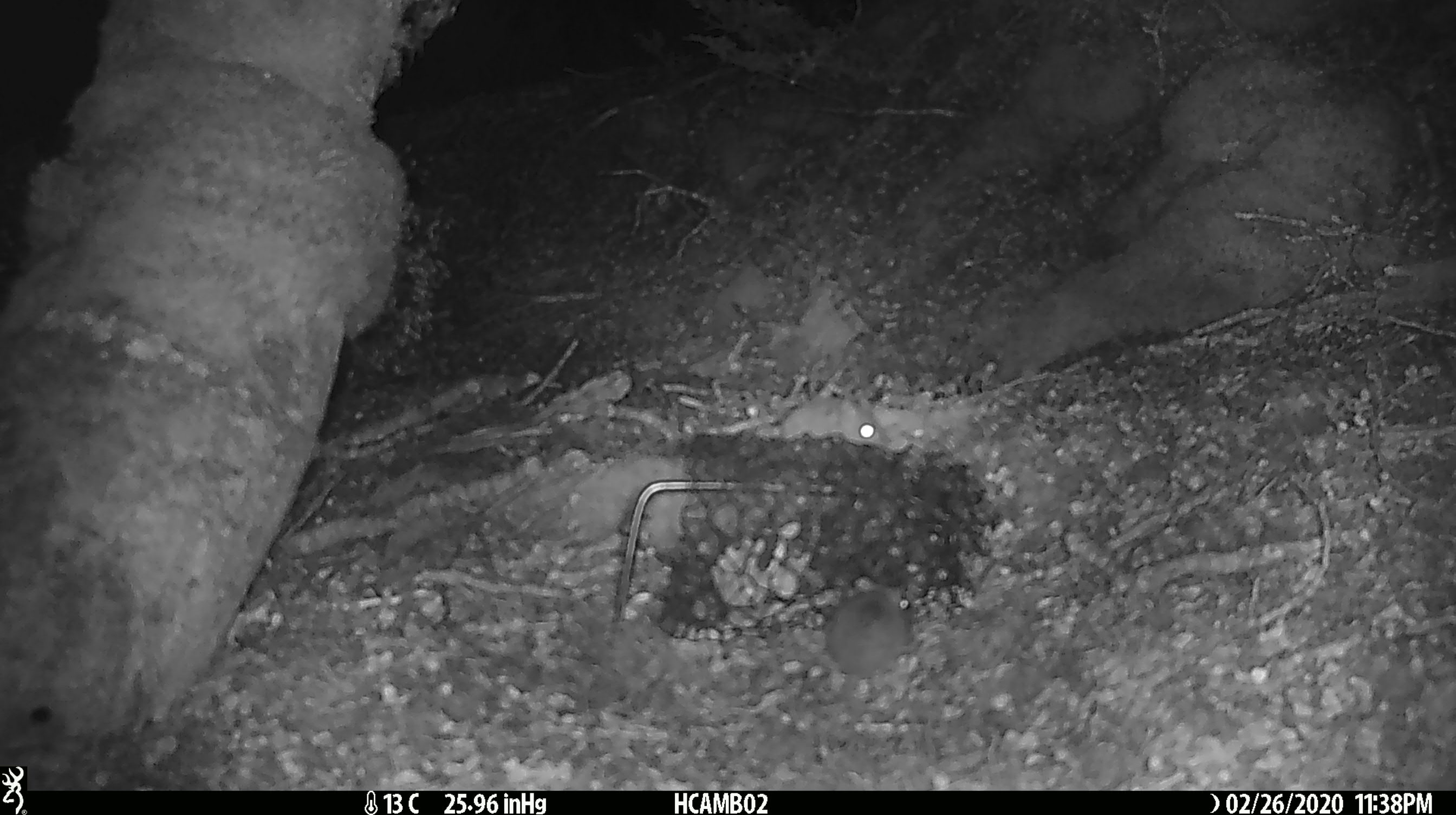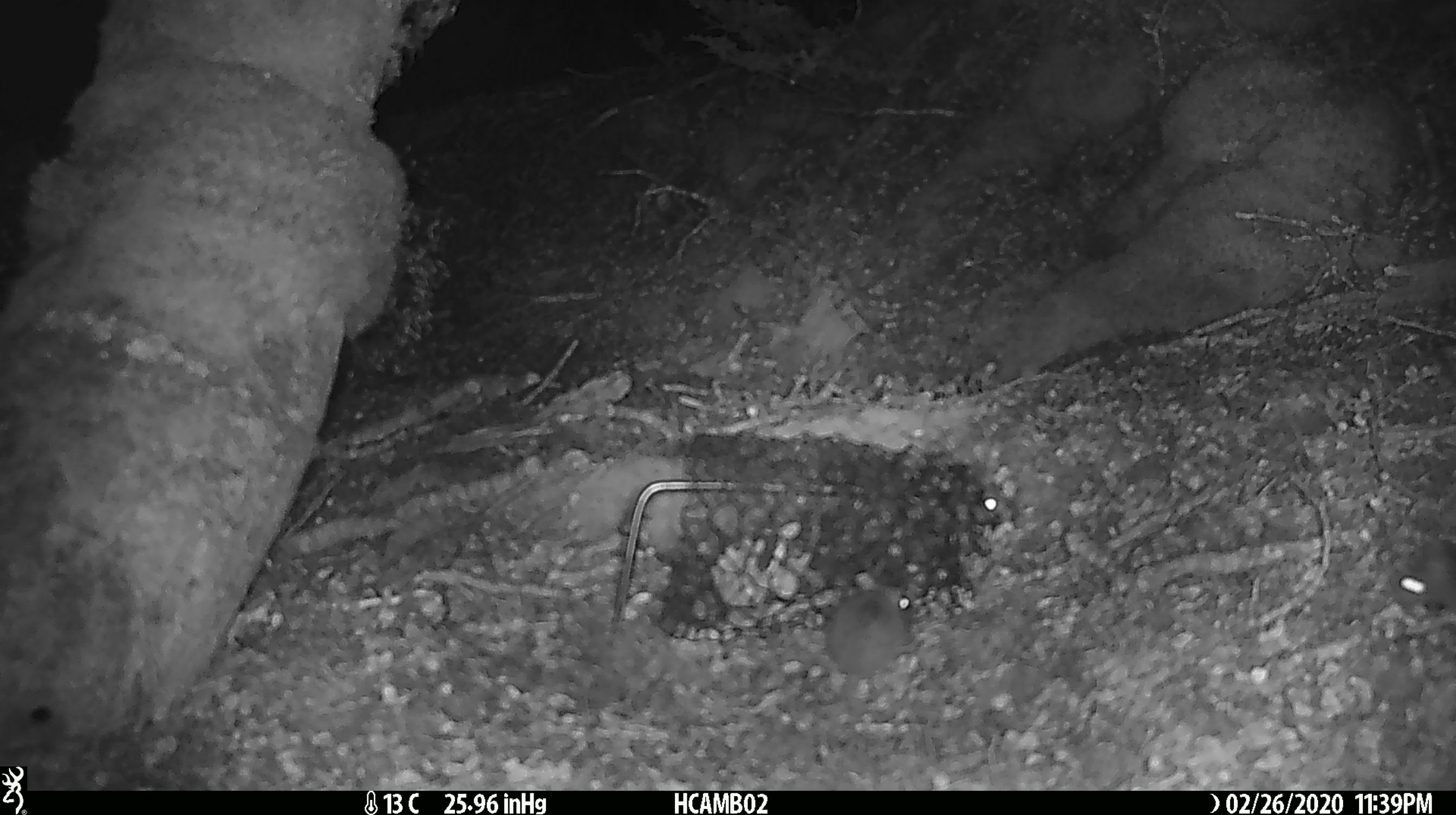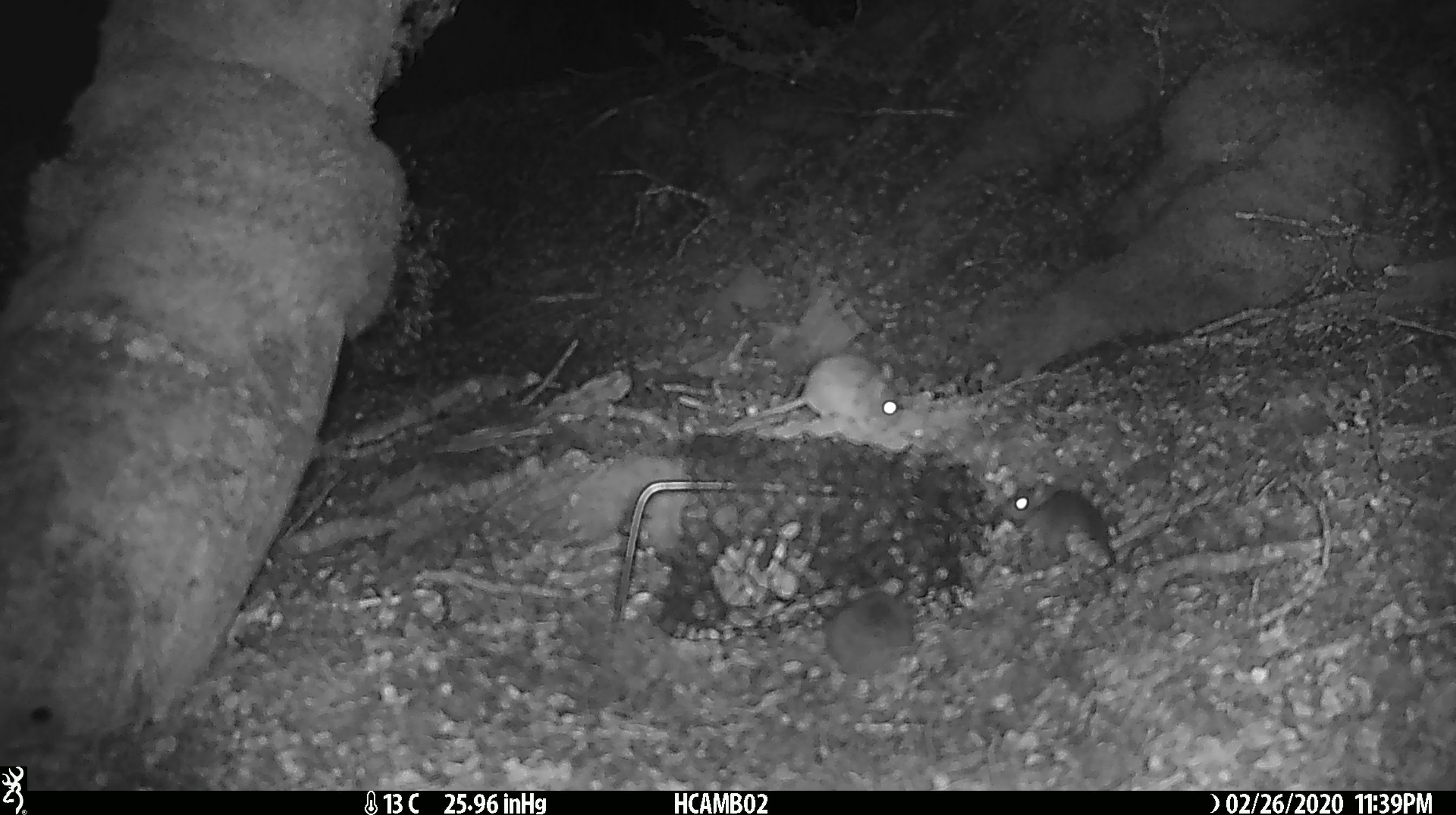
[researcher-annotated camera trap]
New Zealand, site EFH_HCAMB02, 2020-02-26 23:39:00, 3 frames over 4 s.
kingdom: Animalia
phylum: Chordata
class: Mammalia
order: Rodentia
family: Muridae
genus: Mus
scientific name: Mus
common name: mouse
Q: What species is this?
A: Mouse (Mus).